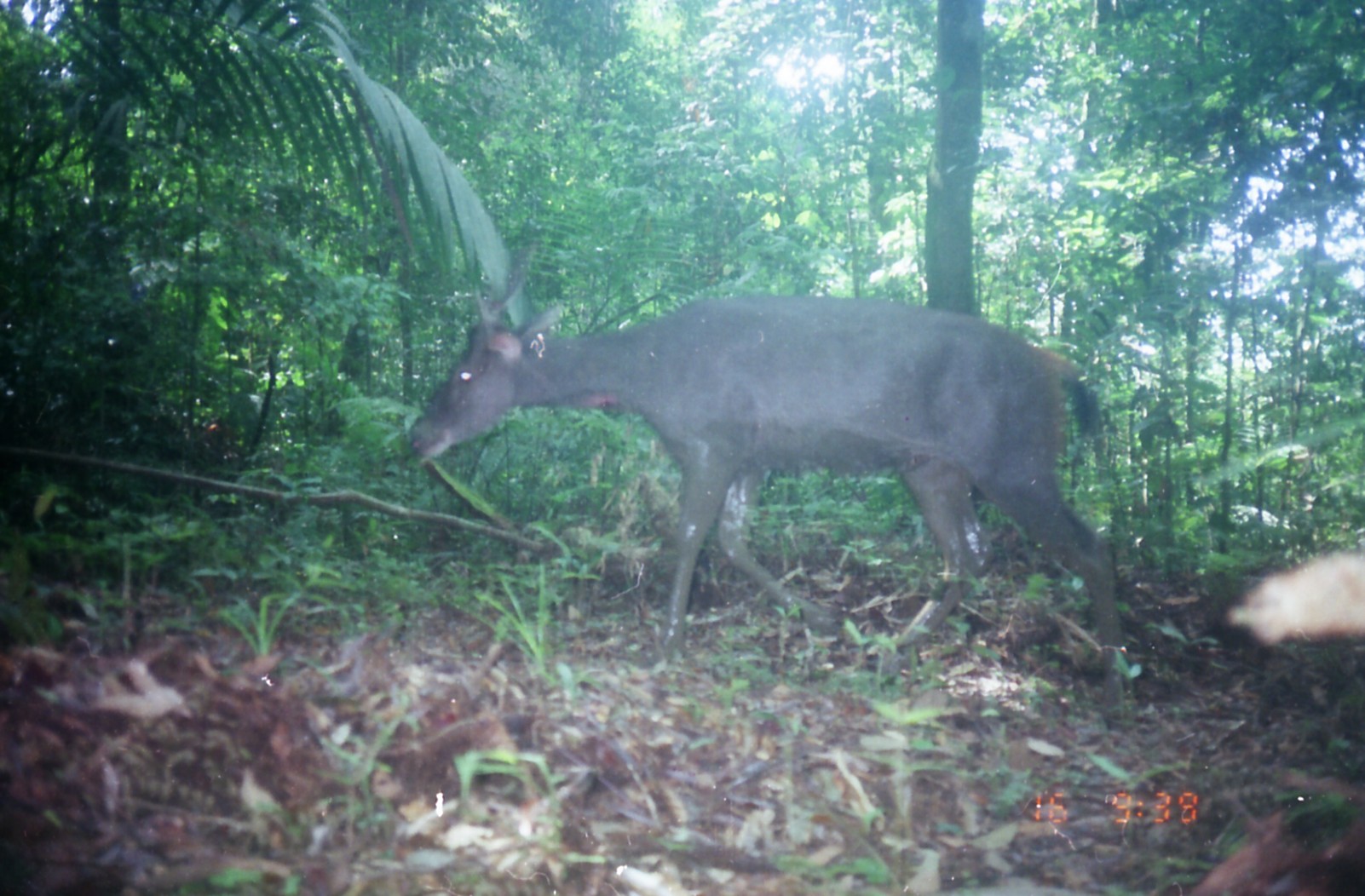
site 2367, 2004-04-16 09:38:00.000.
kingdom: Animalia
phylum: Chordata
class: Mammalia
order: Artiodactyla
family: Cervidae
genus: Rusa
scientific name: Rusa unicolor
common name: sambar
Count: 1.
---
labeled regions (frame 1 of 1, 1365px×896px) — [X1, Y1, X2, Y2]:
rusa unicolor: [402, 229, 1126, 719]